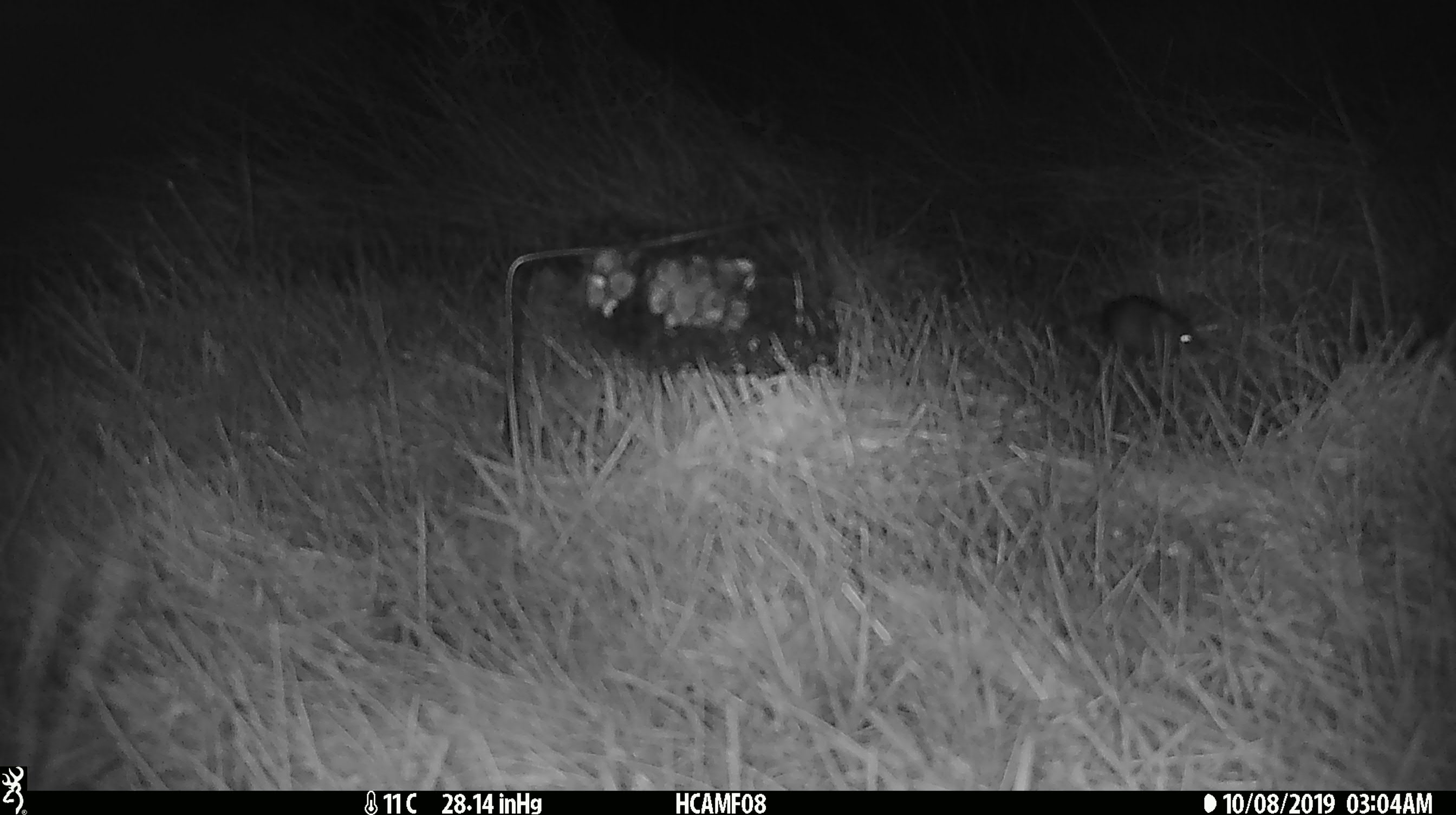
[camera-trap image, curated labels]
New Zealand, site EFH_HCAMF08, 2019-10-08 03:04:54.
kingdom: Animalia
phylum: Chordata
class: Mammalia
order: Rodentia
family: Muridae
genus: Mus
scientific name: Mus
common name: mouse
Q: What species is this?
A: Mouse (Mus).